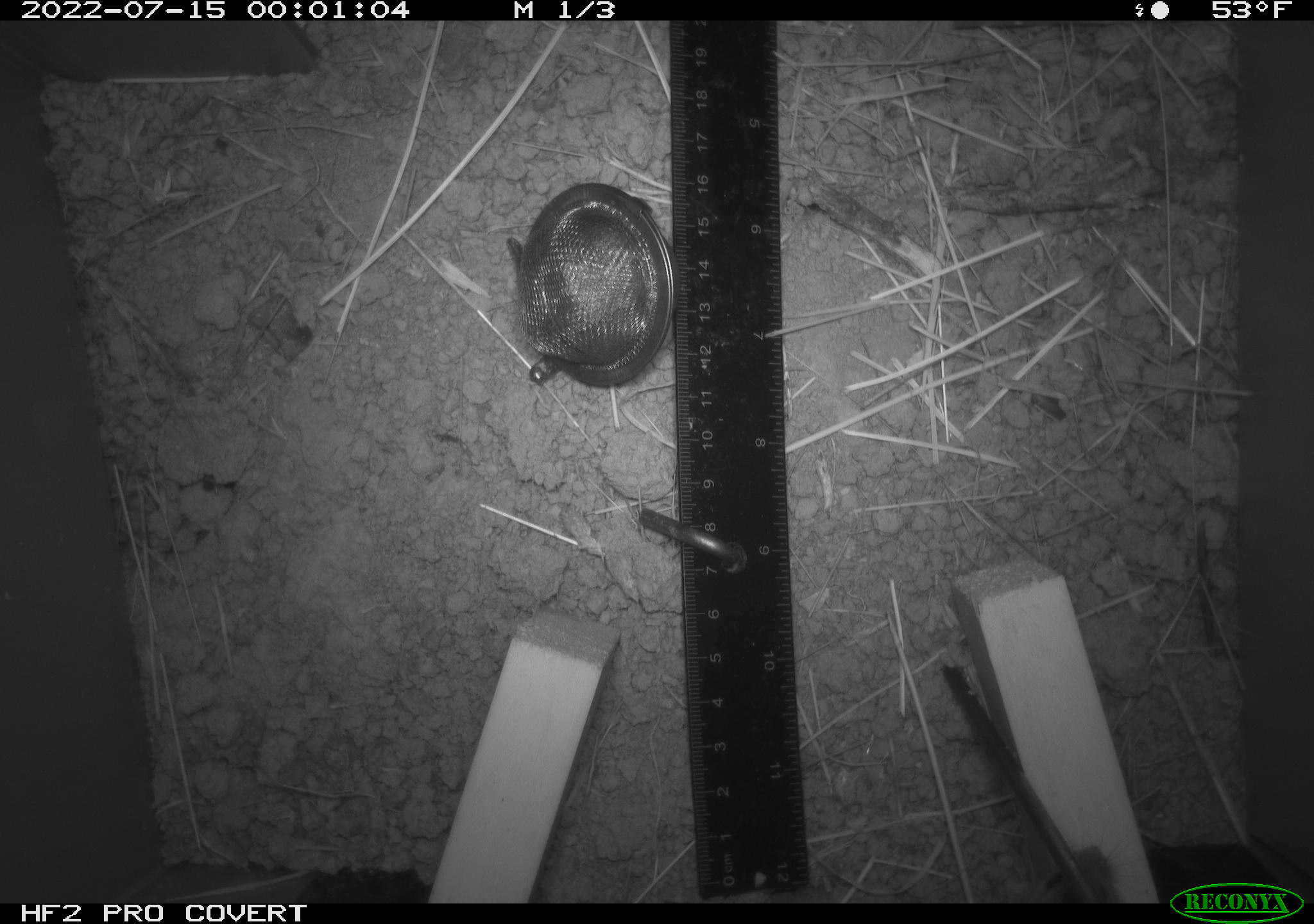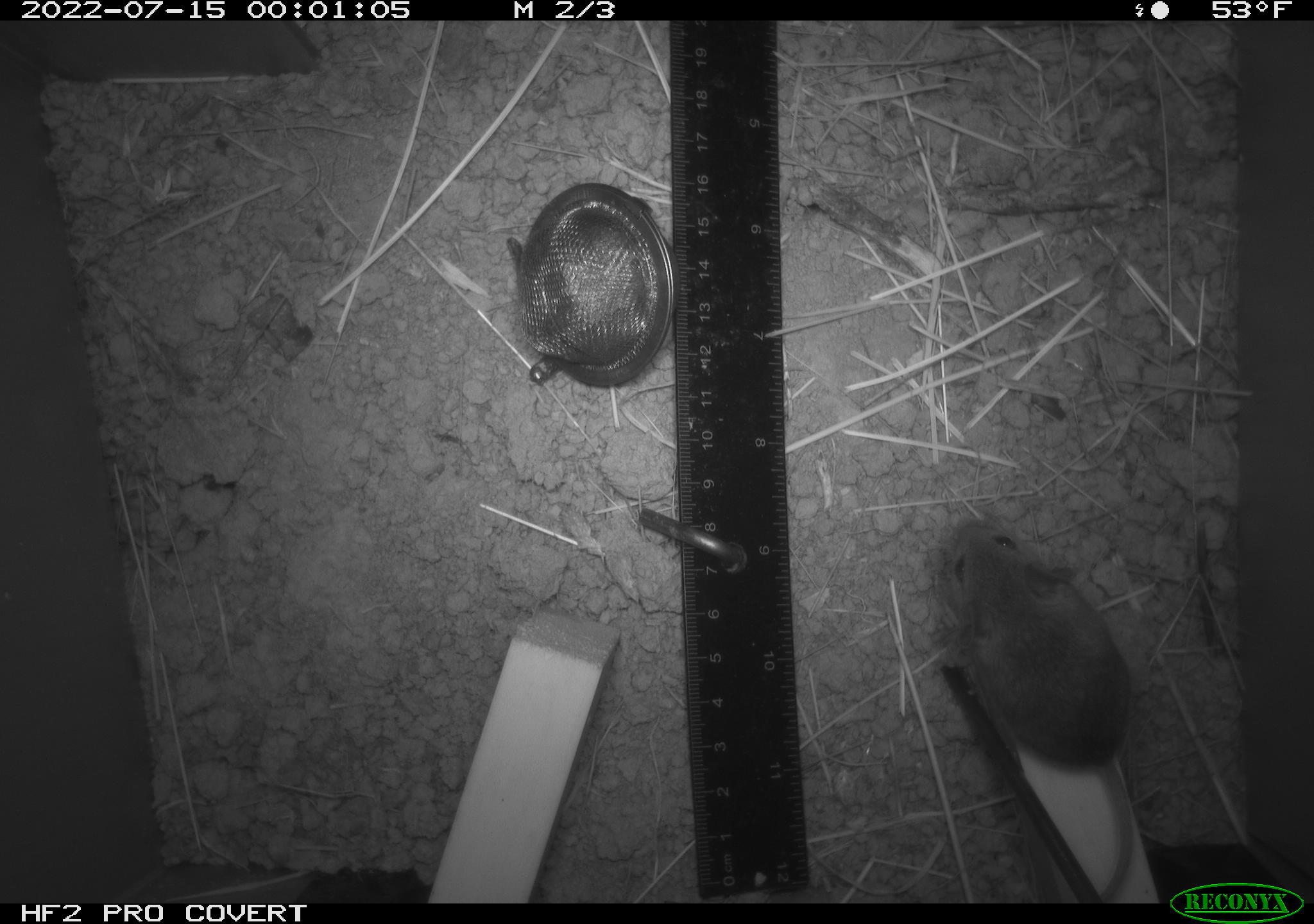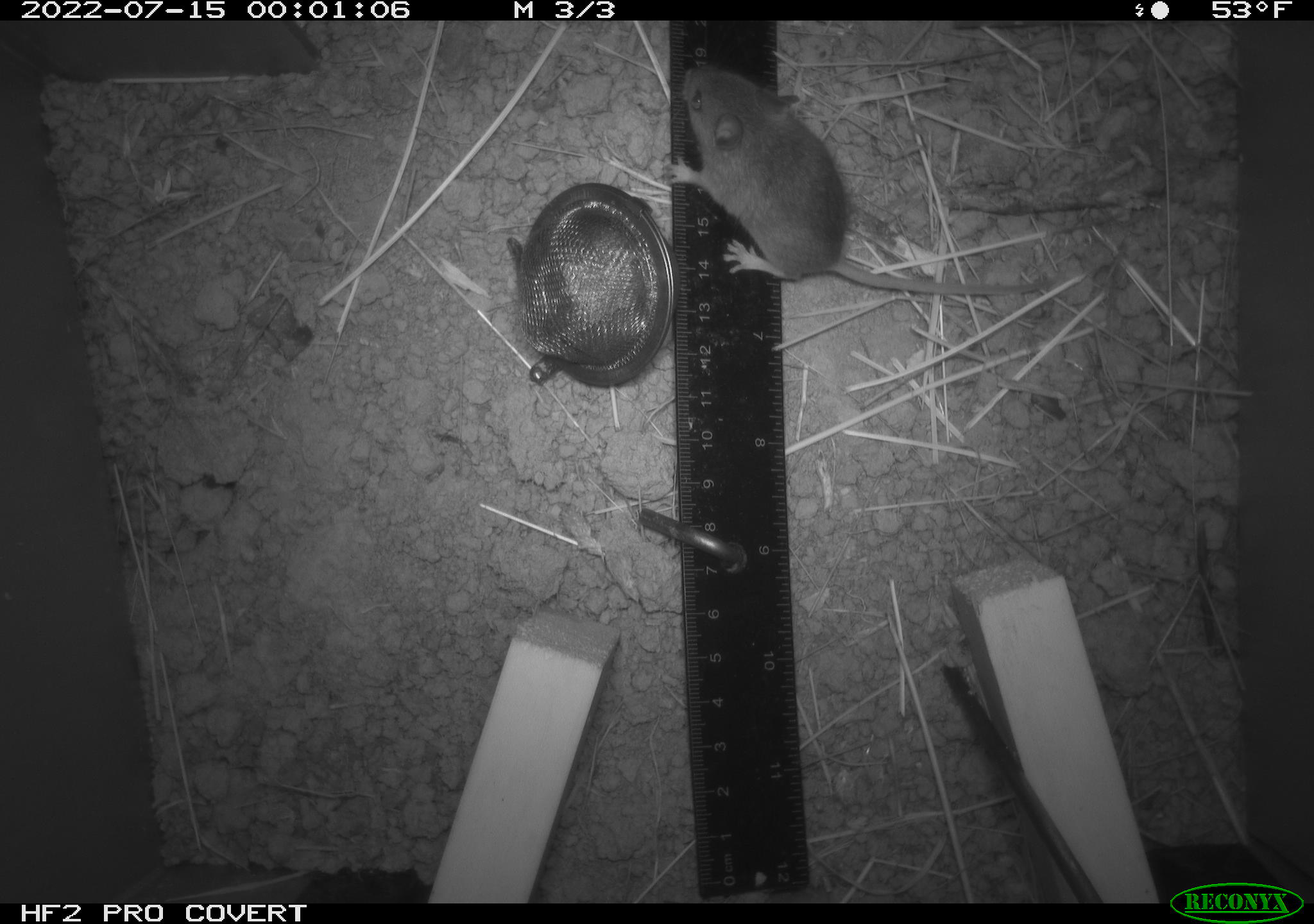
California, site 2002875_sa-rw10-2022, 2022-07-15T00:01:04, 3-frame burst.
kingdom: Animalia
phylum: Chordata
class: Mammalia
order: Rodentia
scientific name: Rodentia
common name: mouse species